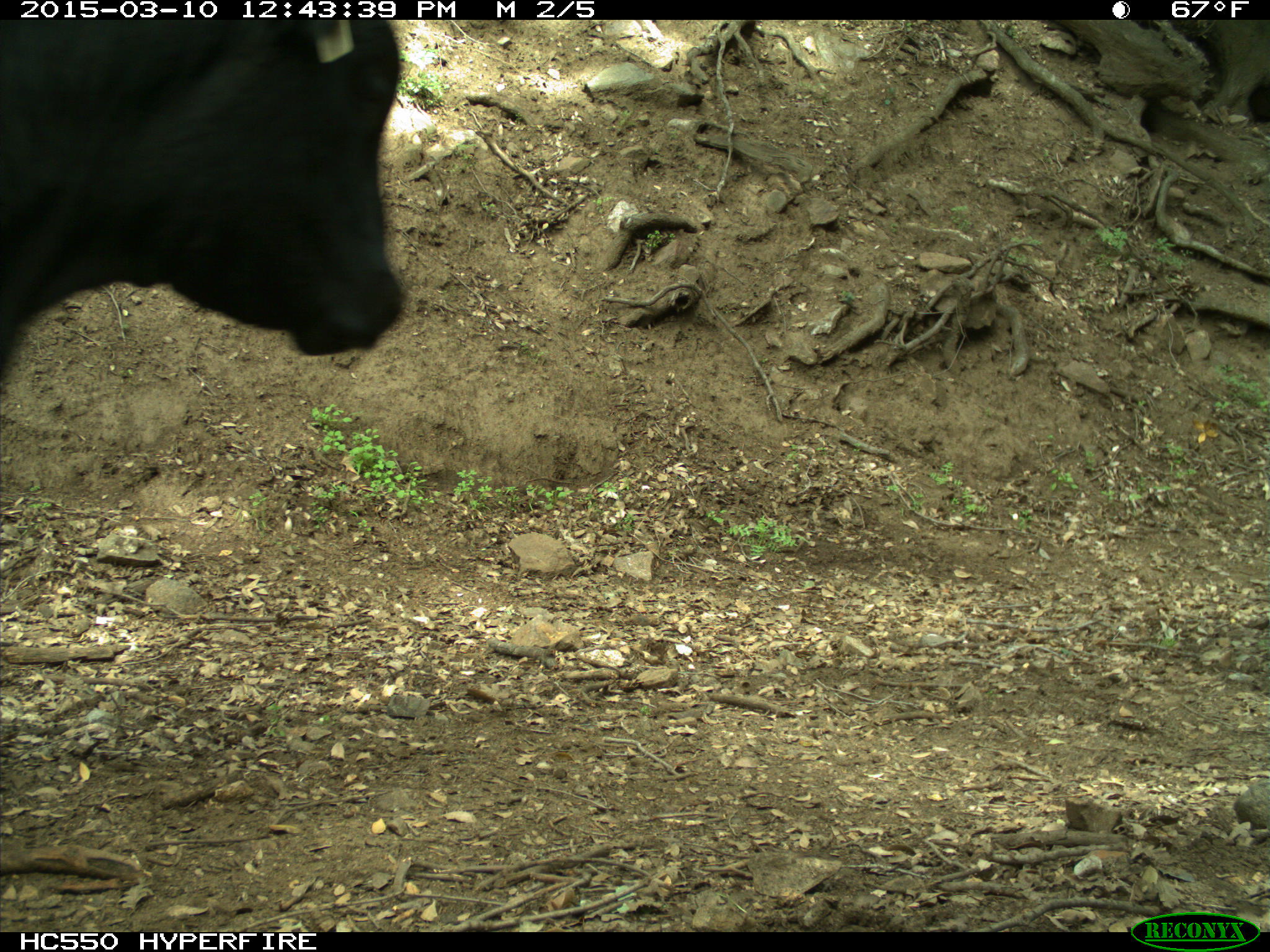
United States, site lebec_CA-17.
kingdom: Animalia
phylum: Chordata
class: Mammalia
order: Artiodactyla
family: Bovidae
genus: Bos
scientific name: Bos taurus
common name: domestic cow